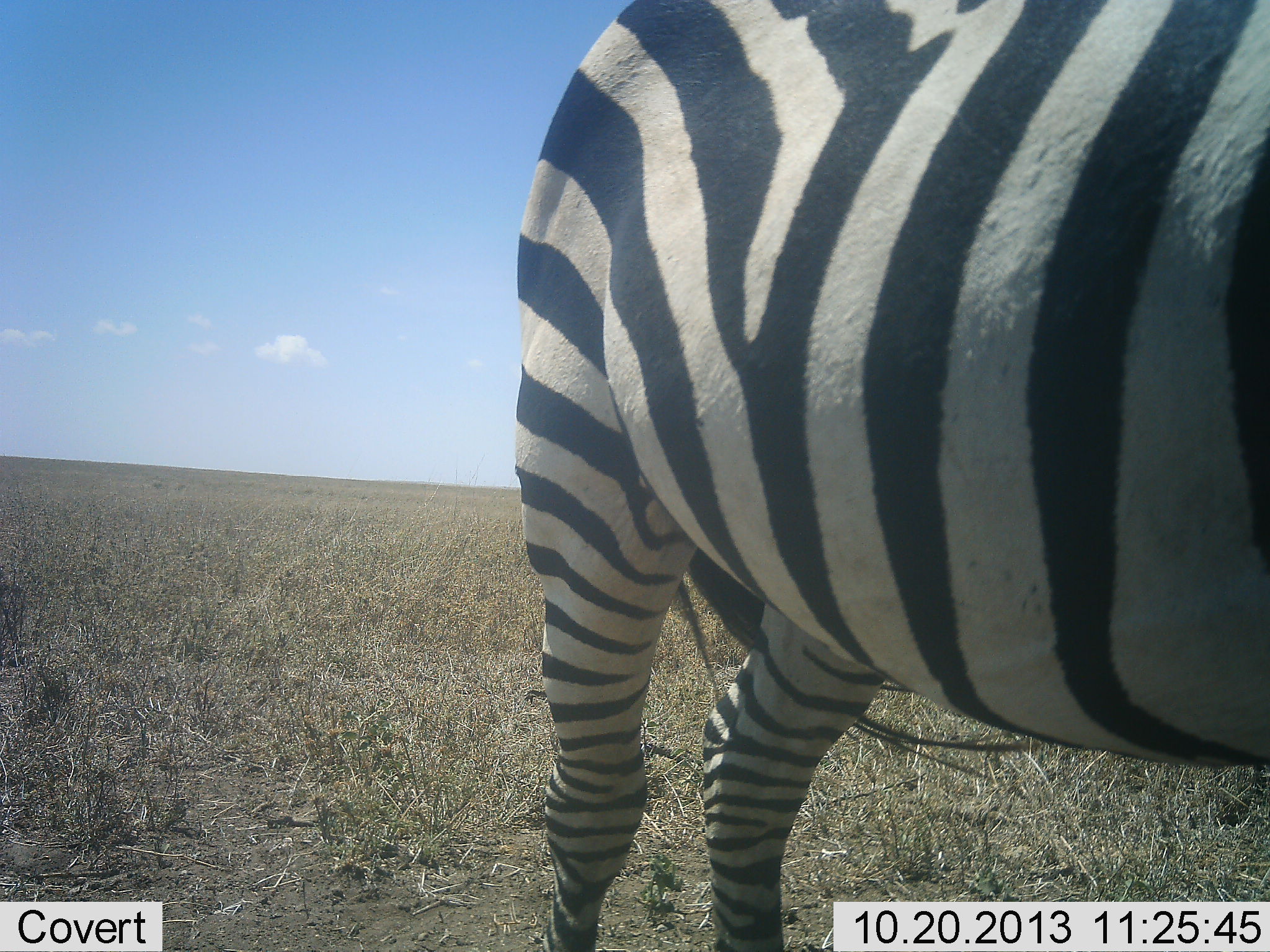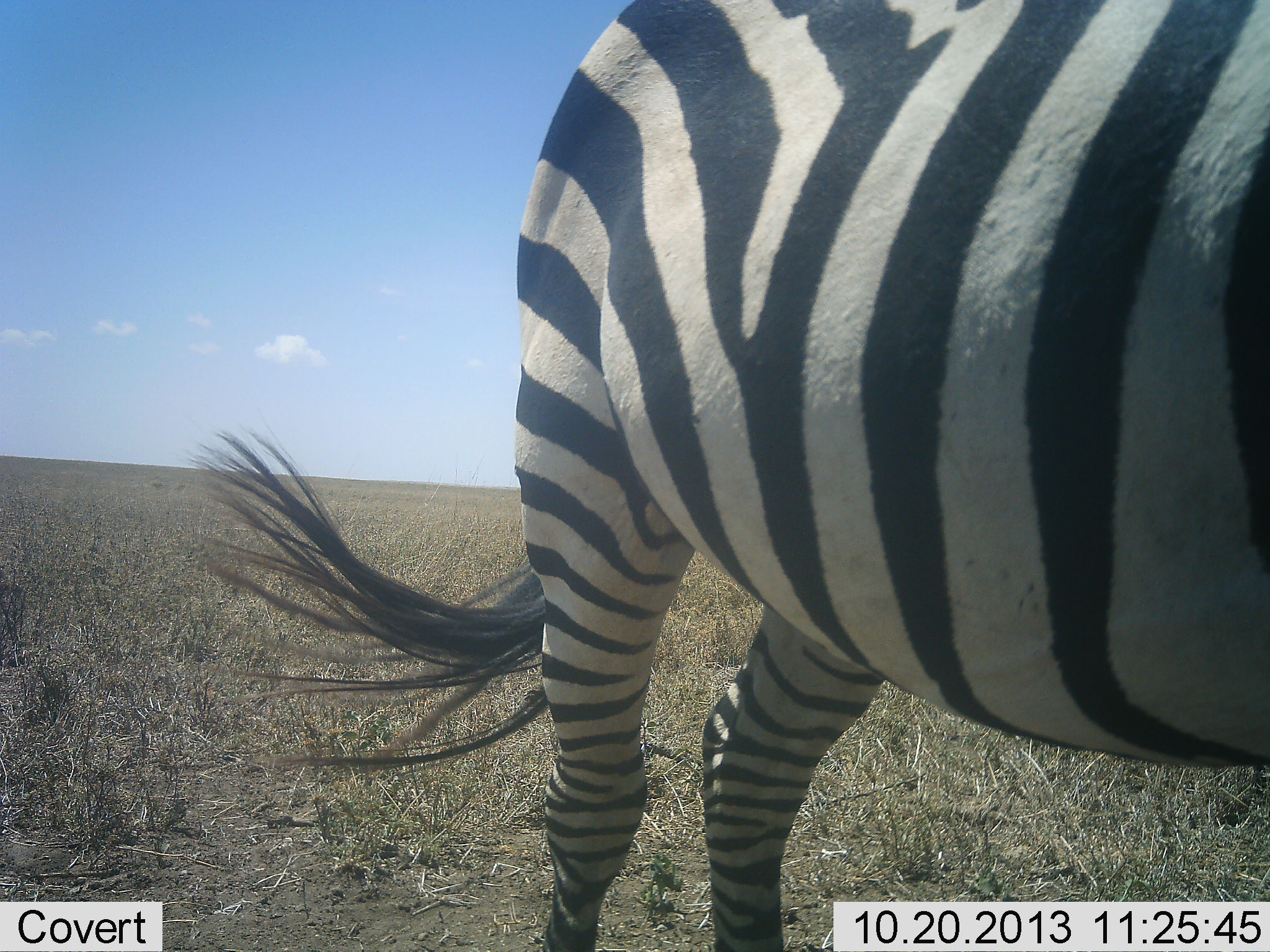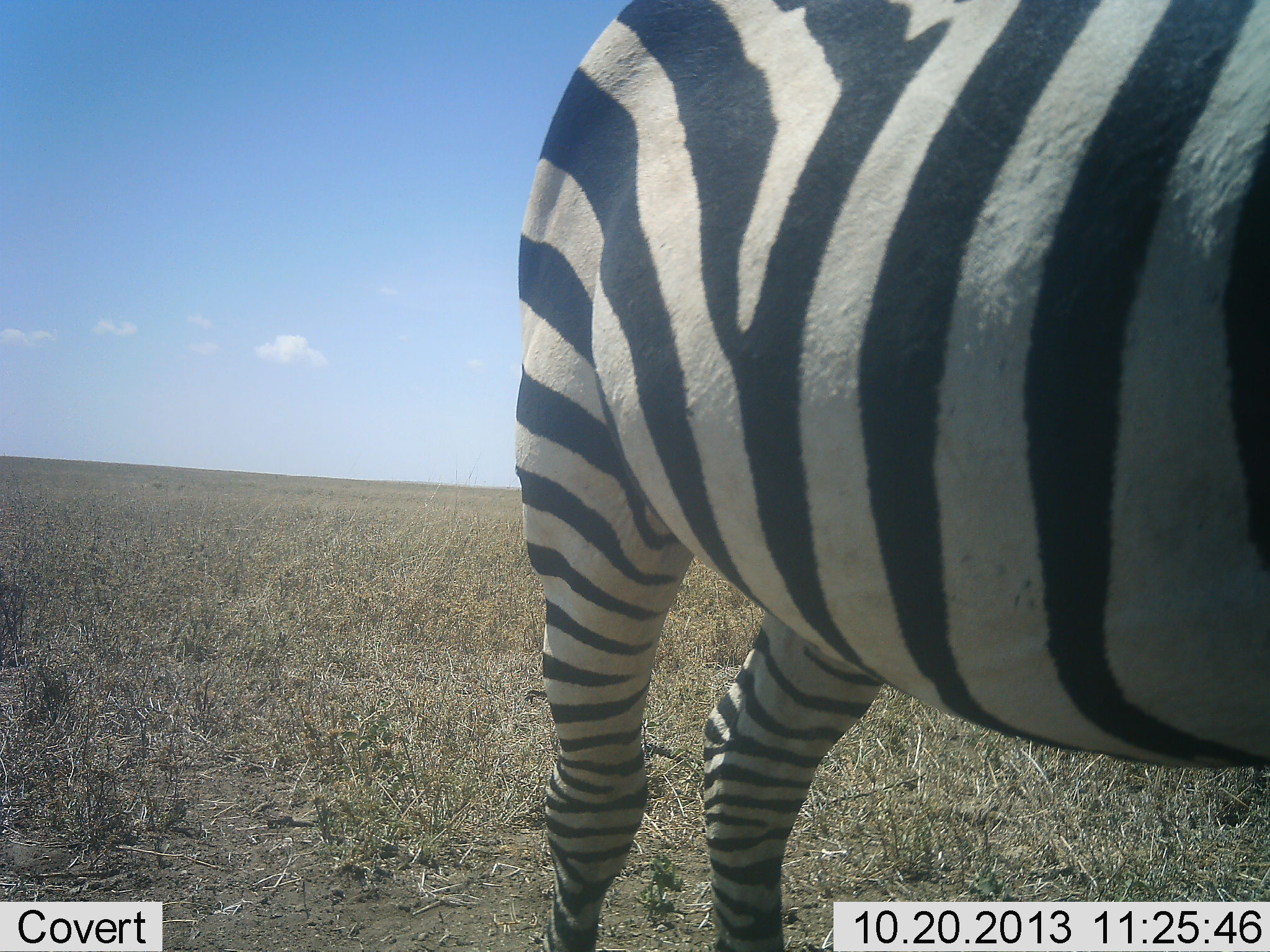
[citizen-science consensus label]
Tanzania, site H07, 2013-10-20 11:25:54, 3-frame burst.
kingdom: Animalia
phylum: Chordata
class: Mammalia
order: Perissodactyla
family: Equidae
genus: Equus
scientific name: Equus quagga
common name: plains zebra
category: zebra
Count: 1.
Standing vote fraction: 93%.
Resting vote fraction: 7%.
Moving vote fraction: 0%.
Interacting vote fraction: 0%.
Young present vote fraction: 0%.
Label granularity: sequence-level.